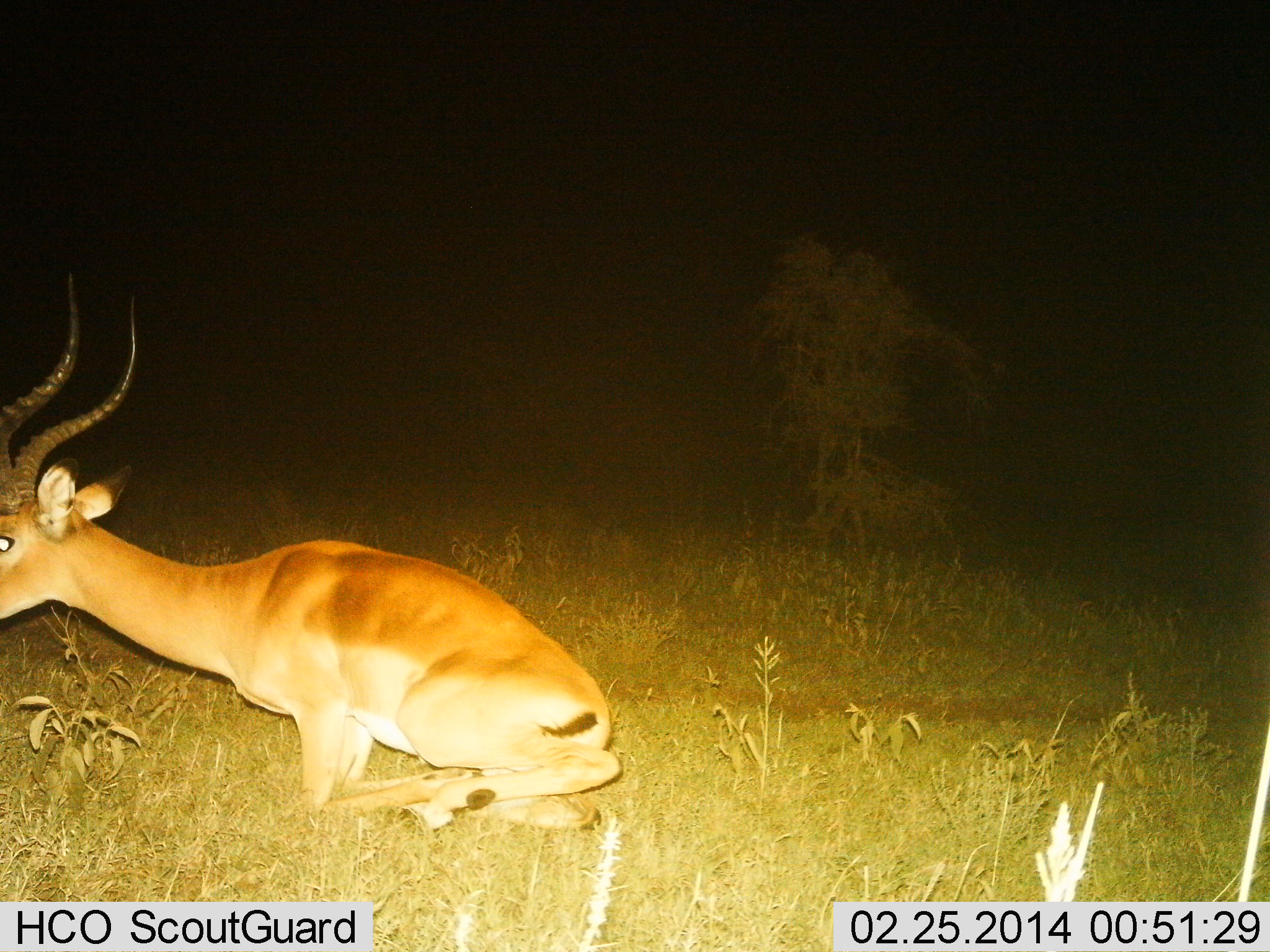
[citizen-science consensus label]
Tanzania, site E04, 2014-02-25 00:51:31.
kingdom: Animalia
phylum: Chordata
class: Mammalia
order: Artiodactyla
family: Bovidae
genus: Aepyceros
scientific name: Aepyceros melampus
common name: impala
Impala (Aepyceros melampus), count 1. Behavior (volunteer vote fractions): standing 0%, resting 87%, moving 16%, interacting 0%. Young present (vote fraction): 0%. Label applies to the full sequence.